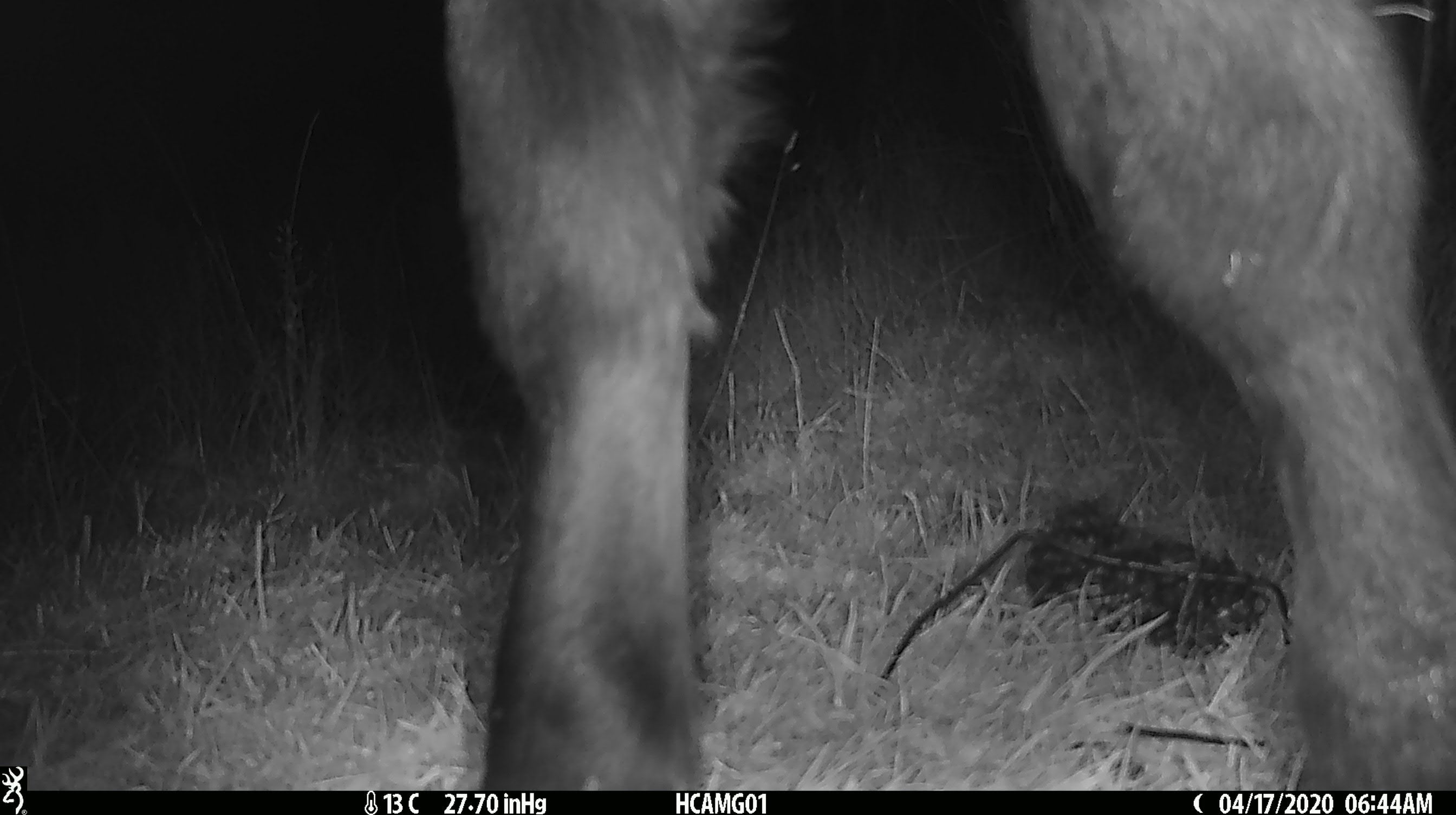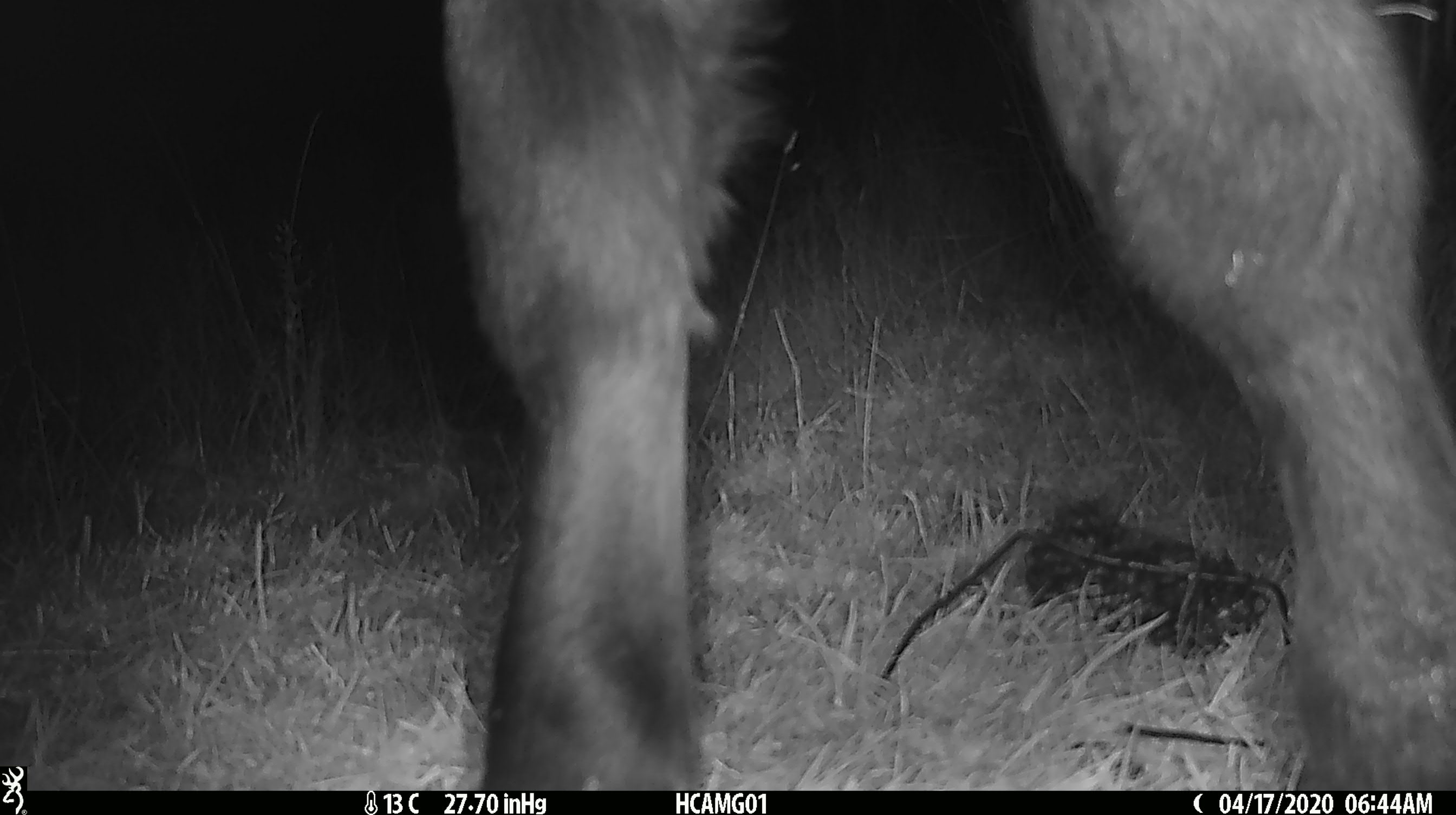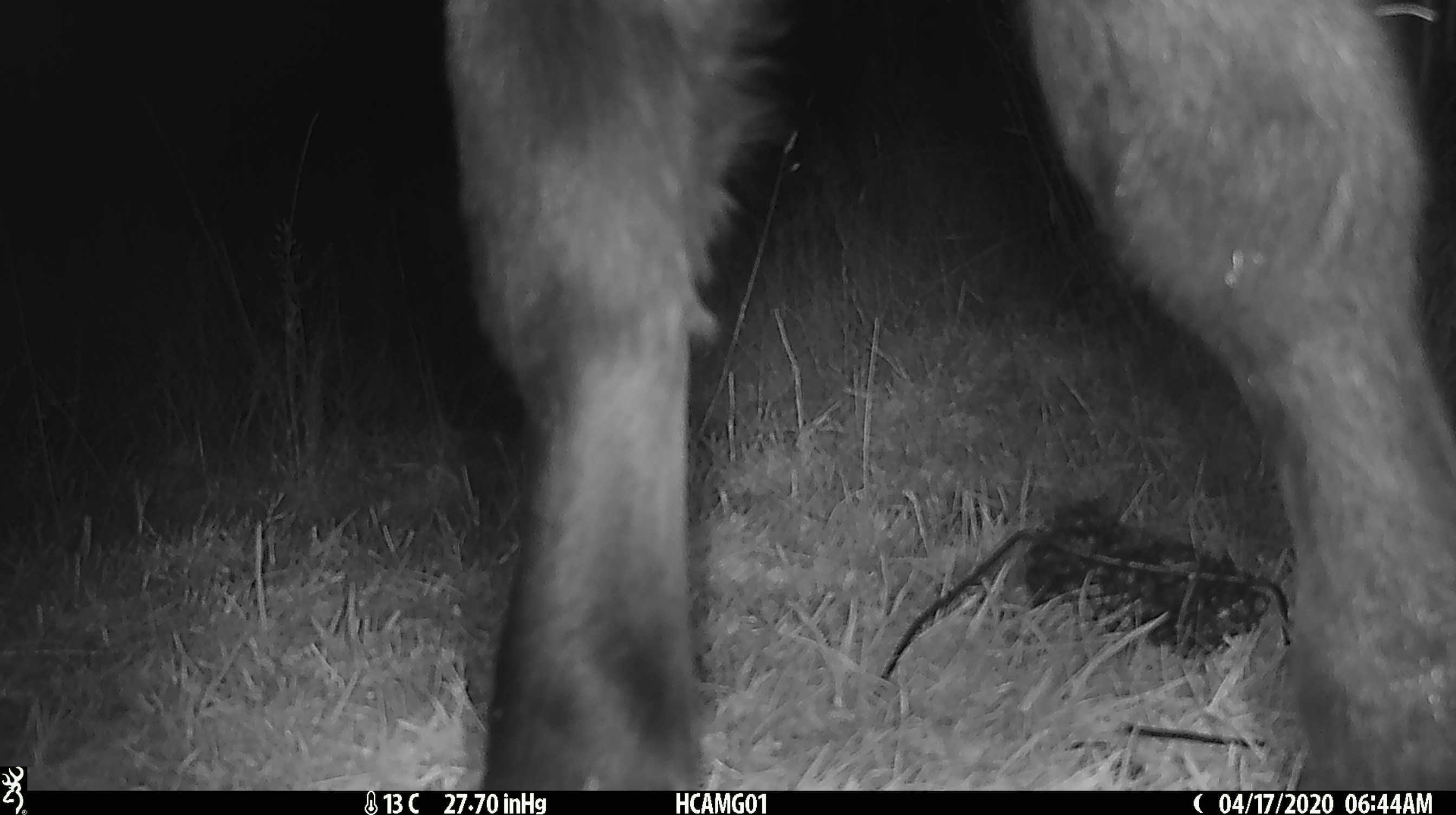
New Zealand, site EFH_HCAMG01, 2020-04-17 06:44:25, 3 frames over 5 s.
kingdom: Animalia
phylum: Chordata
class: Mammalia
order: Artiodactyla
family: Bovidae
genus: Bos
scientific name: Bos taurus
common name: domestic cow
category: cow